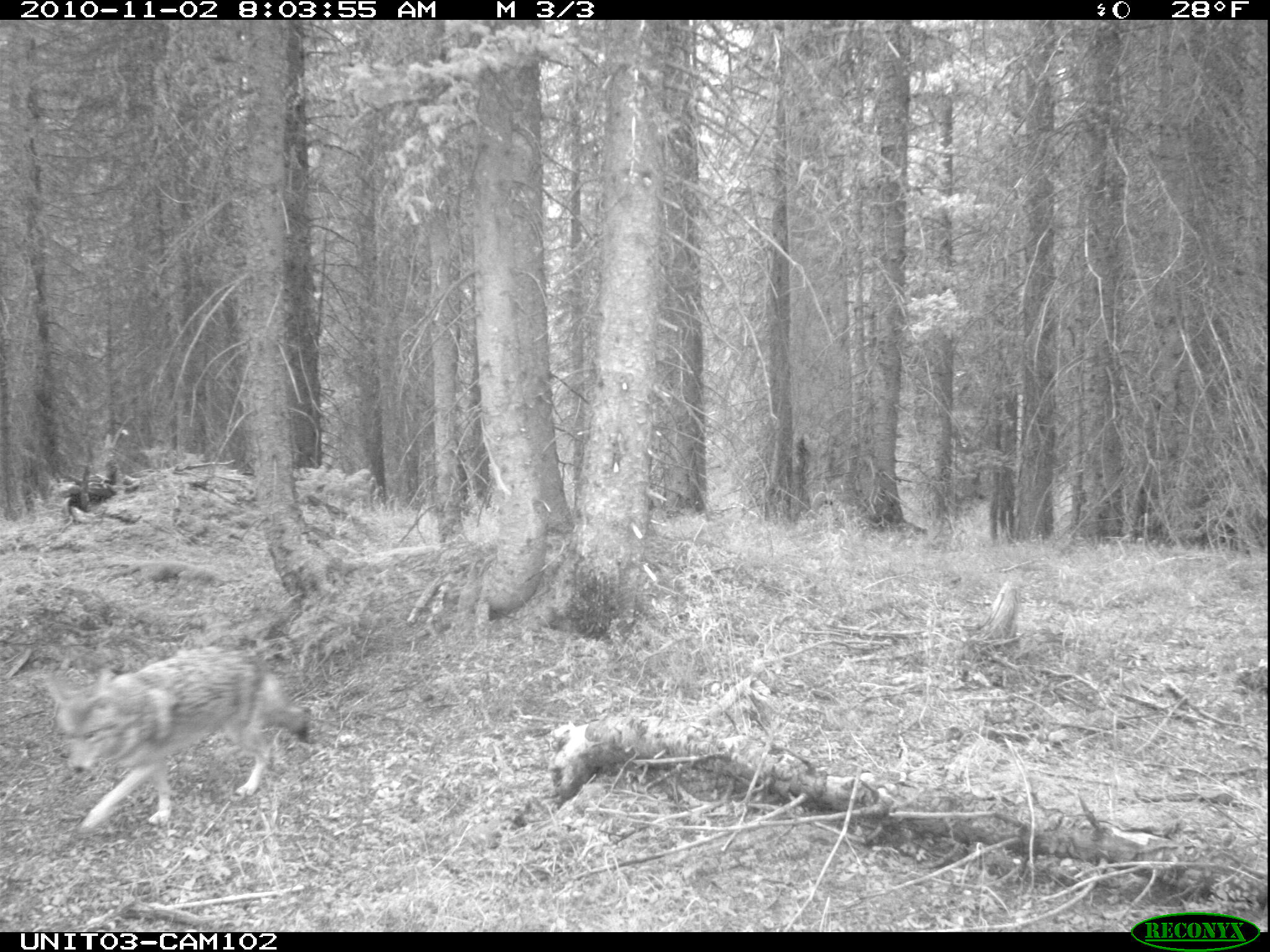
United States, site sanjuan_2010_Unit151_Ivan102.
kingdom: Animalia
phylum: Chordata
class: Mammalia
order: Carnivora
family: Canidae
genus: Canis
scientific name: Canis latrans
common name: coyote